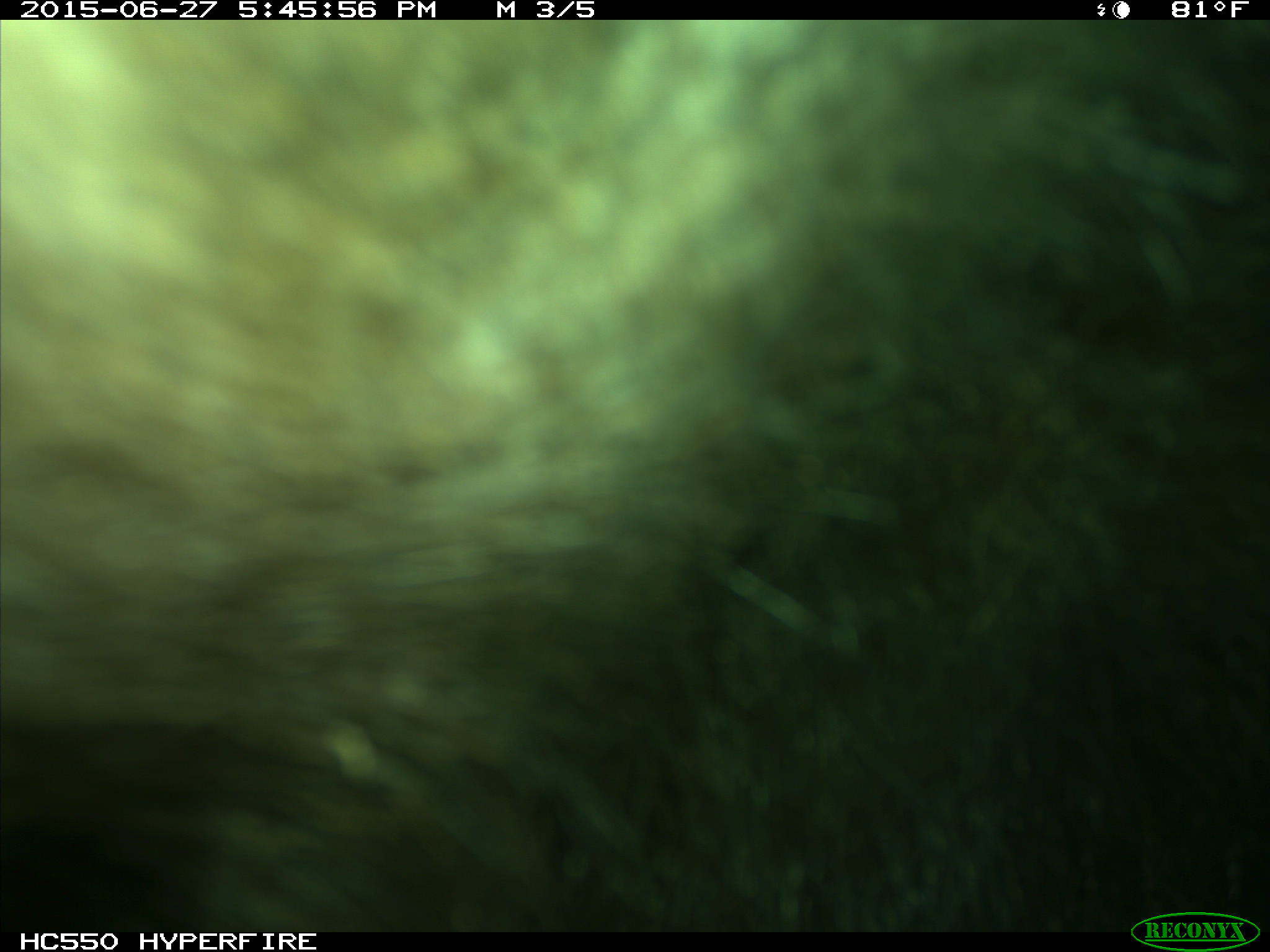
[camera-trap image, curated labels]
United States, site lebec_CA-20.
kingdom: Animalia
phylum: Chordata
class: Mammalia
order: Carnivora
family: Ursidae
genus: Ursus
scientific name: Ursus americanus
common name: american black bear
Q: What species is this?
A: Ursus americanus (american black bear).